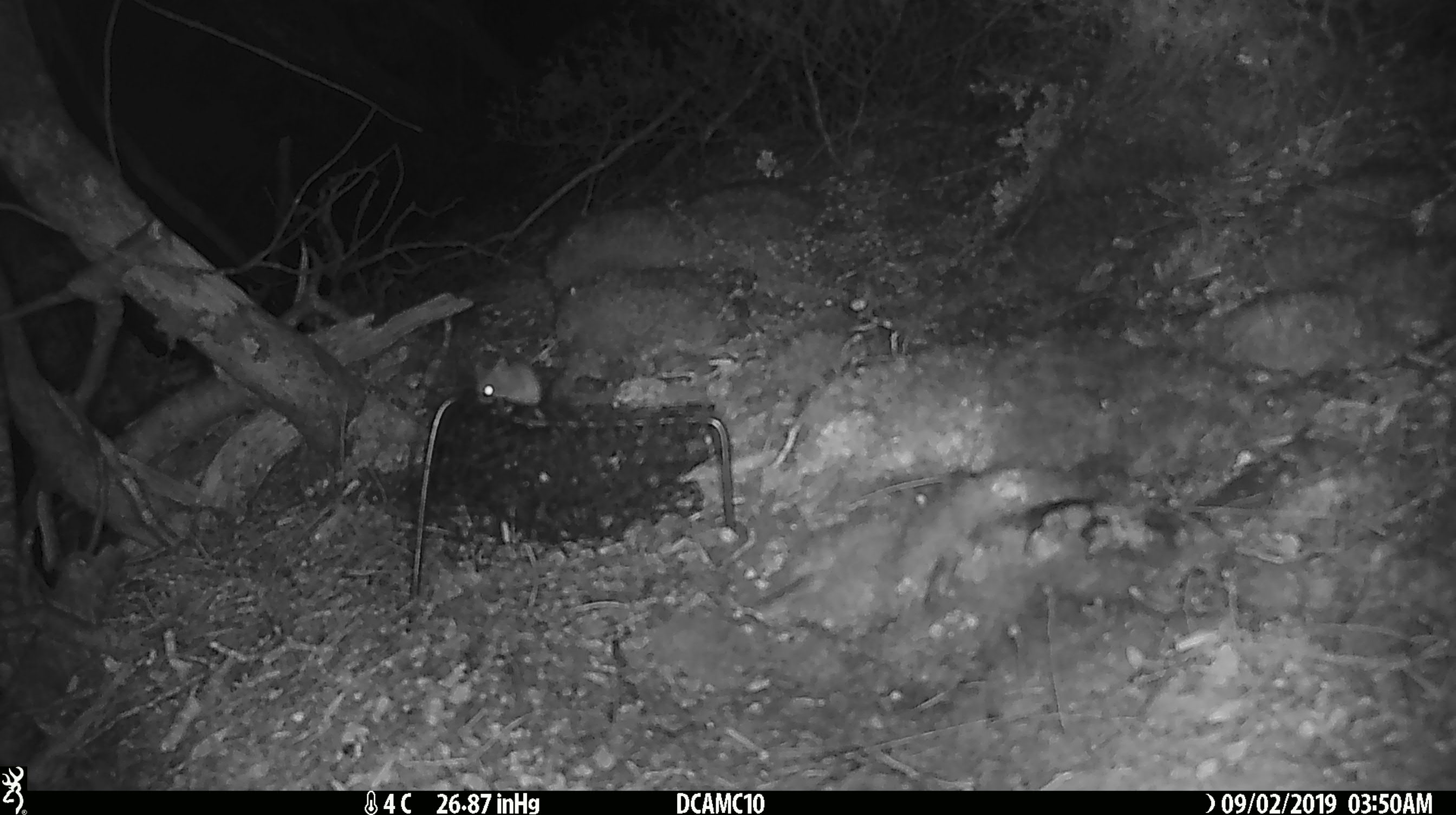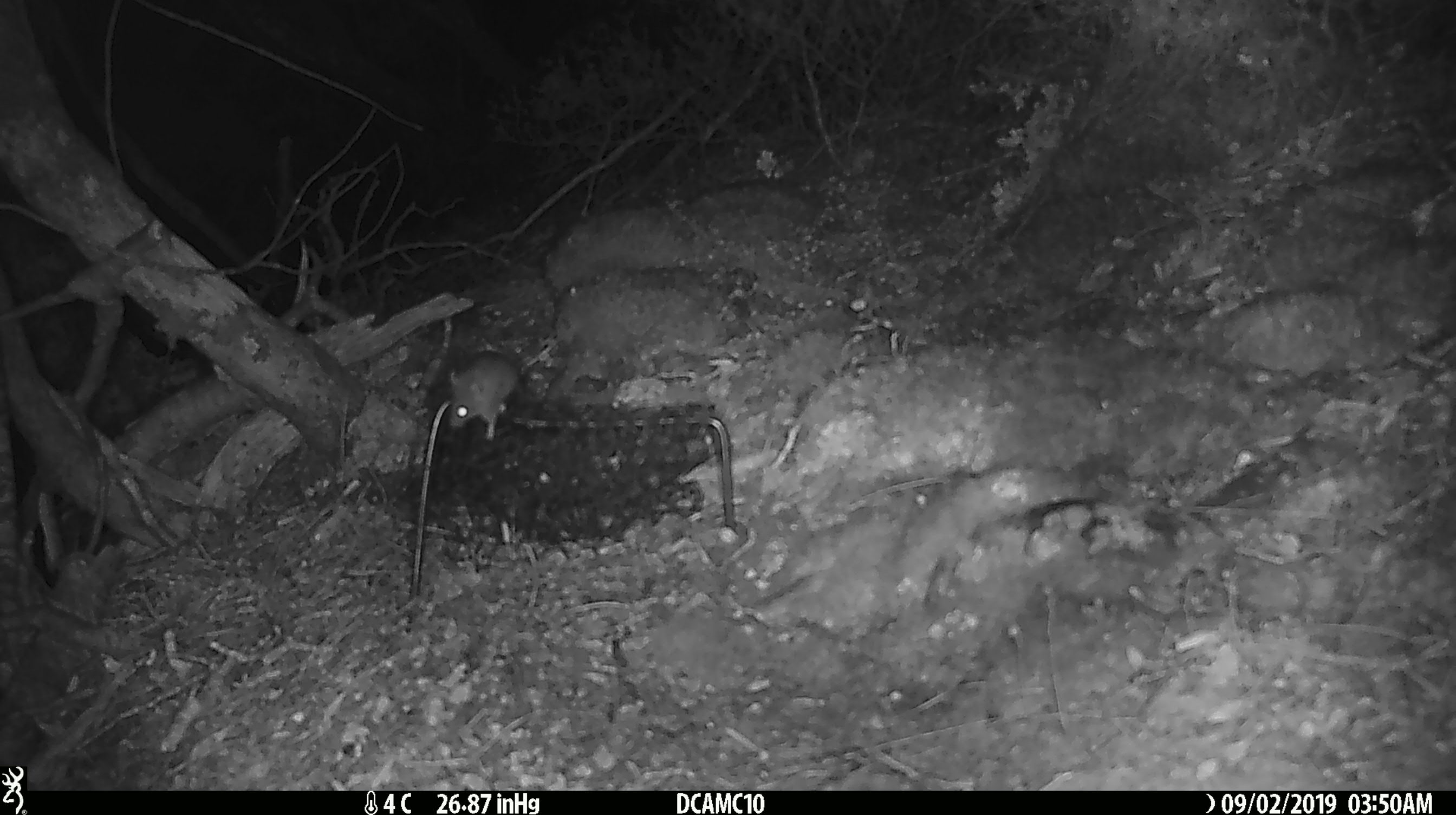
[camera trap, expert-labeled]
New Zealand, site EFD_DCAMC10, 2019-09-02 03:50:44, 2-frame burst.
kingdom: Animalia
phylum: Chordata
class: Mammalia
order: Rodentia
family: Muridae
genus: Mus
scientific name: Mus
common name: mouse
Mouse (Mus).